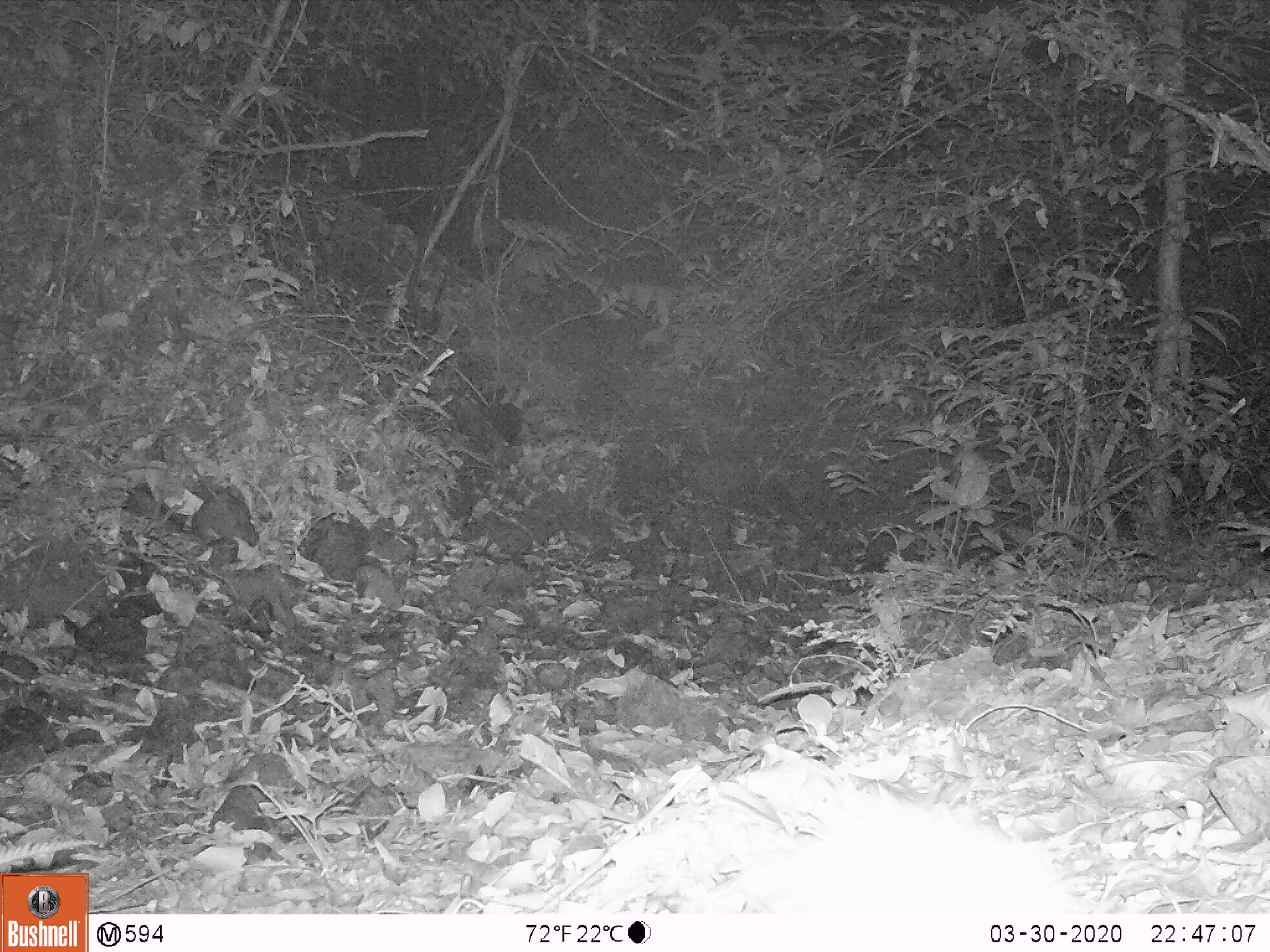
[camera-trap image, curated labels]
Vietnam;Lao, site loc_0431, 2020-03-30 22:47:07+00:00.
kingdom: Animalia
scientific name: Animalia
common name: animal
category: unidentified animal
Unidentified animal (animal) (Animalia). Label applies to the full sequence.